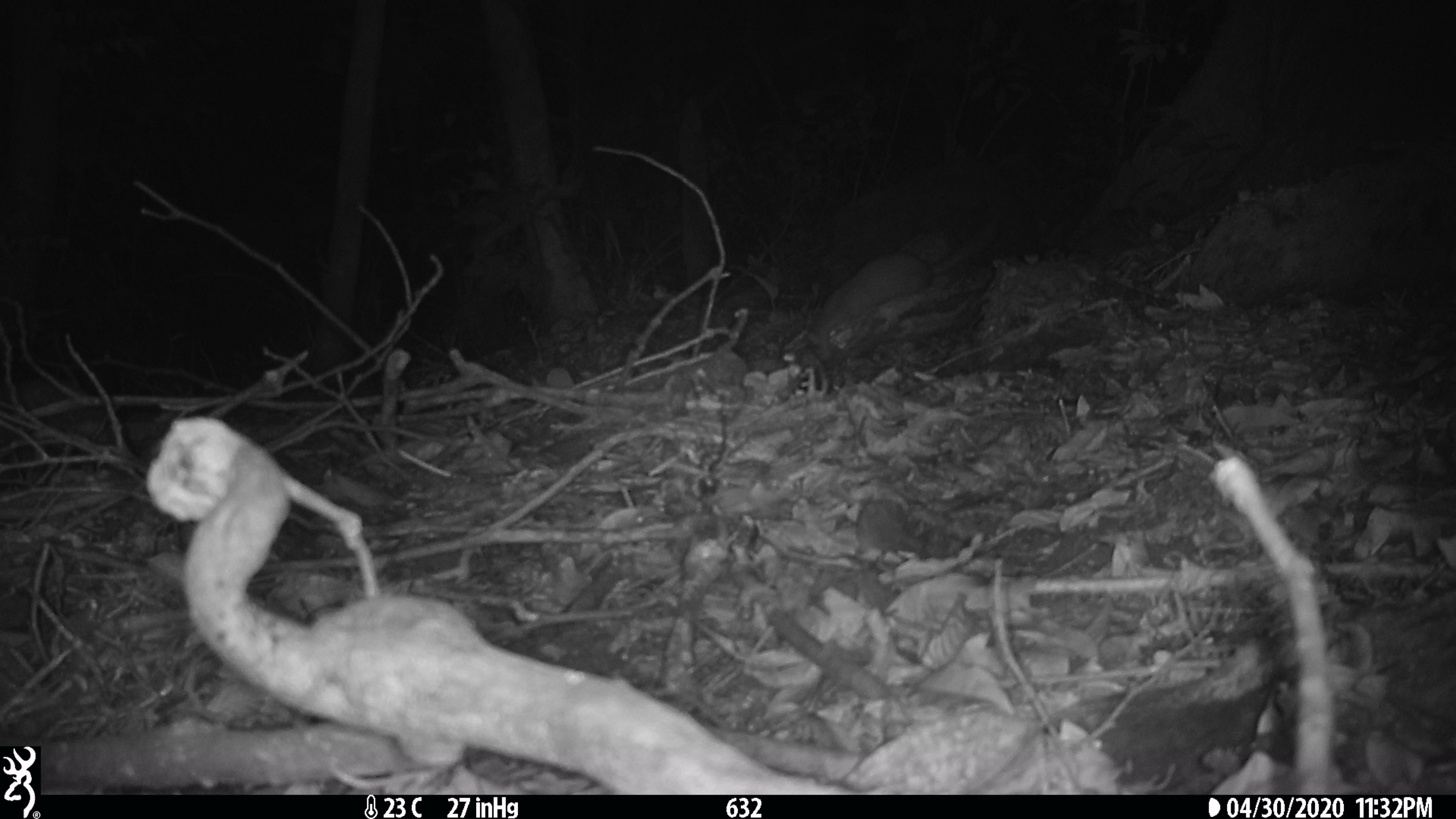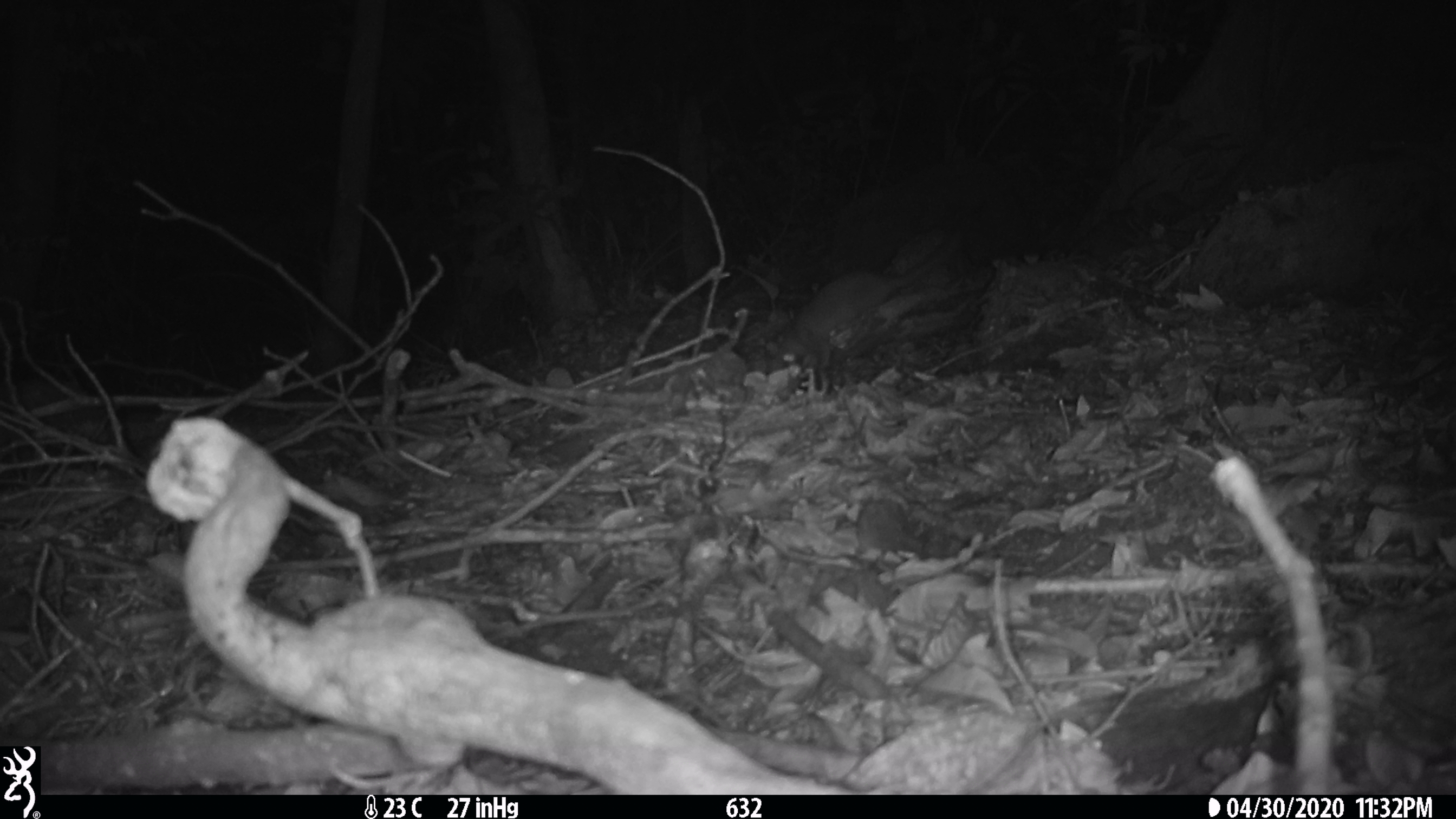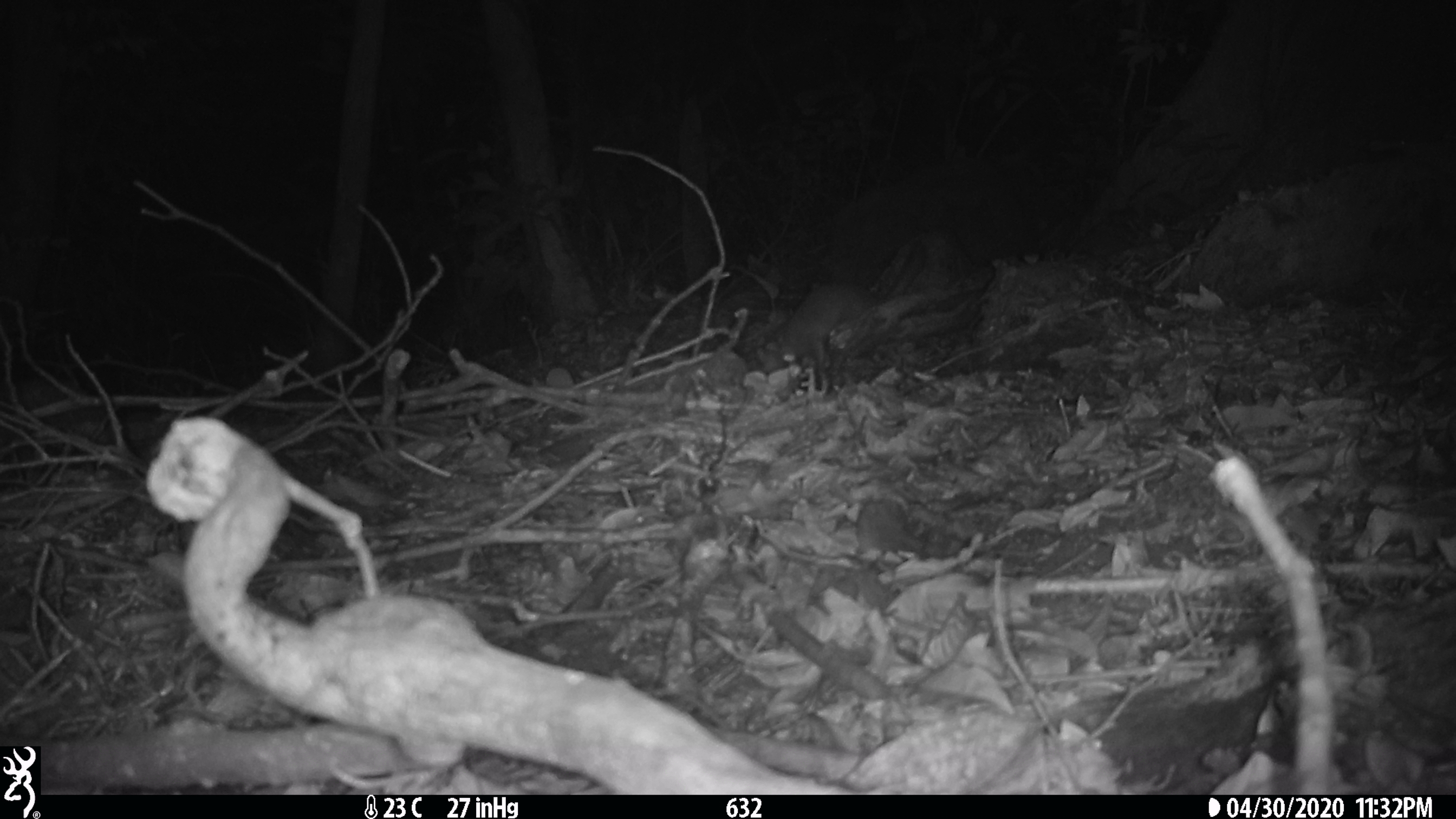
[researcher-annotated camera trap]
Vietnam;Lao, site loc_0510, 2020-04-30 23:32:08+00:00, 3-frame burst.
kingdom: Animalia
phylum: Chordata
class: Mammalia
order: Carnivora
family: Mustelidae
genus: Melogale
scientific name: Melogale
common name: ferret badger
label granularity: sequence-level